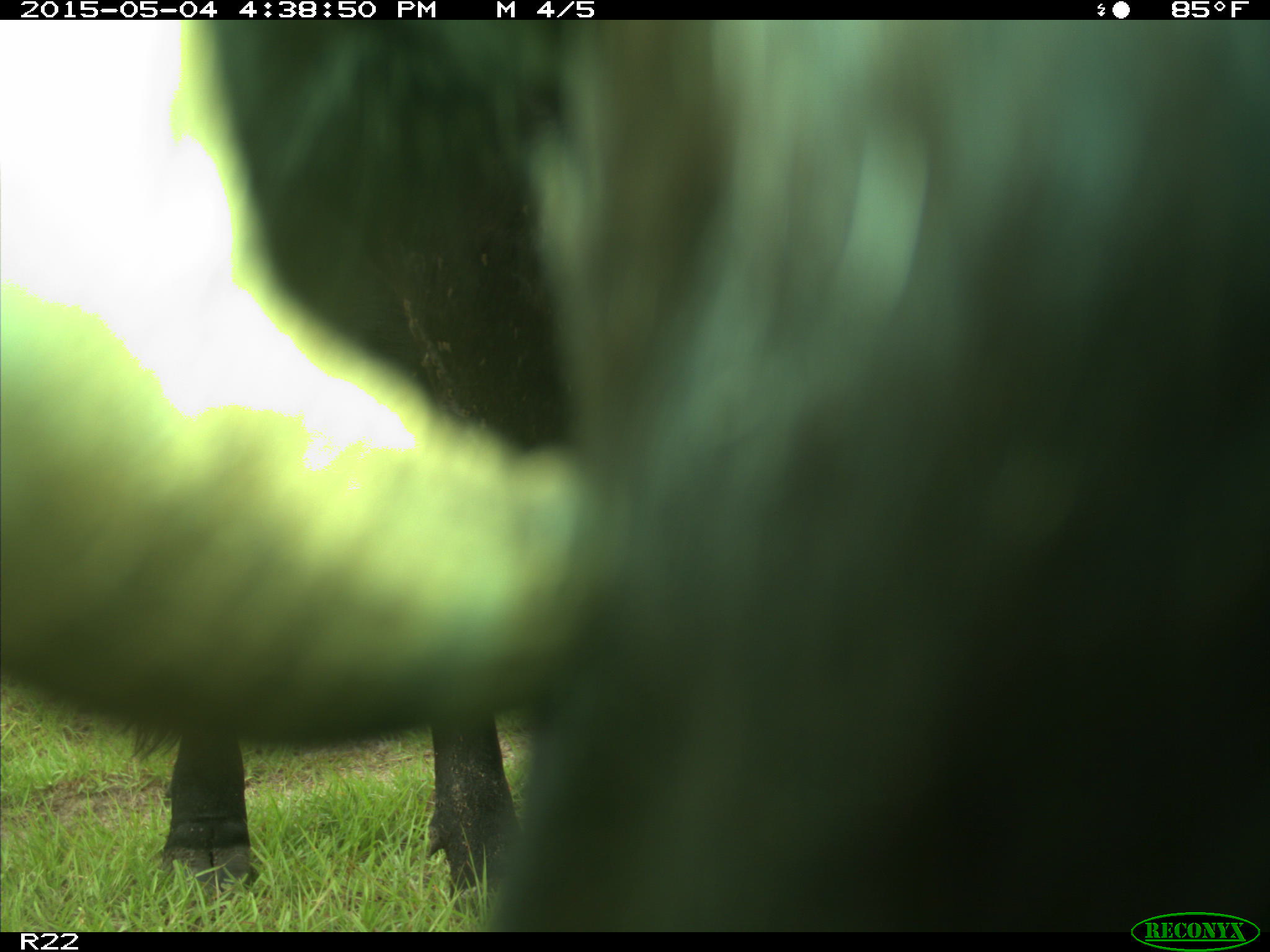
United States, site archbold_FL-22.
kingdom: Animalia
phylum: Chordata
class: Mammalia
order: Artiodactyla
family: Bovidae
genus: Bos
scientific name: Bos taurus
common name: domestic cow